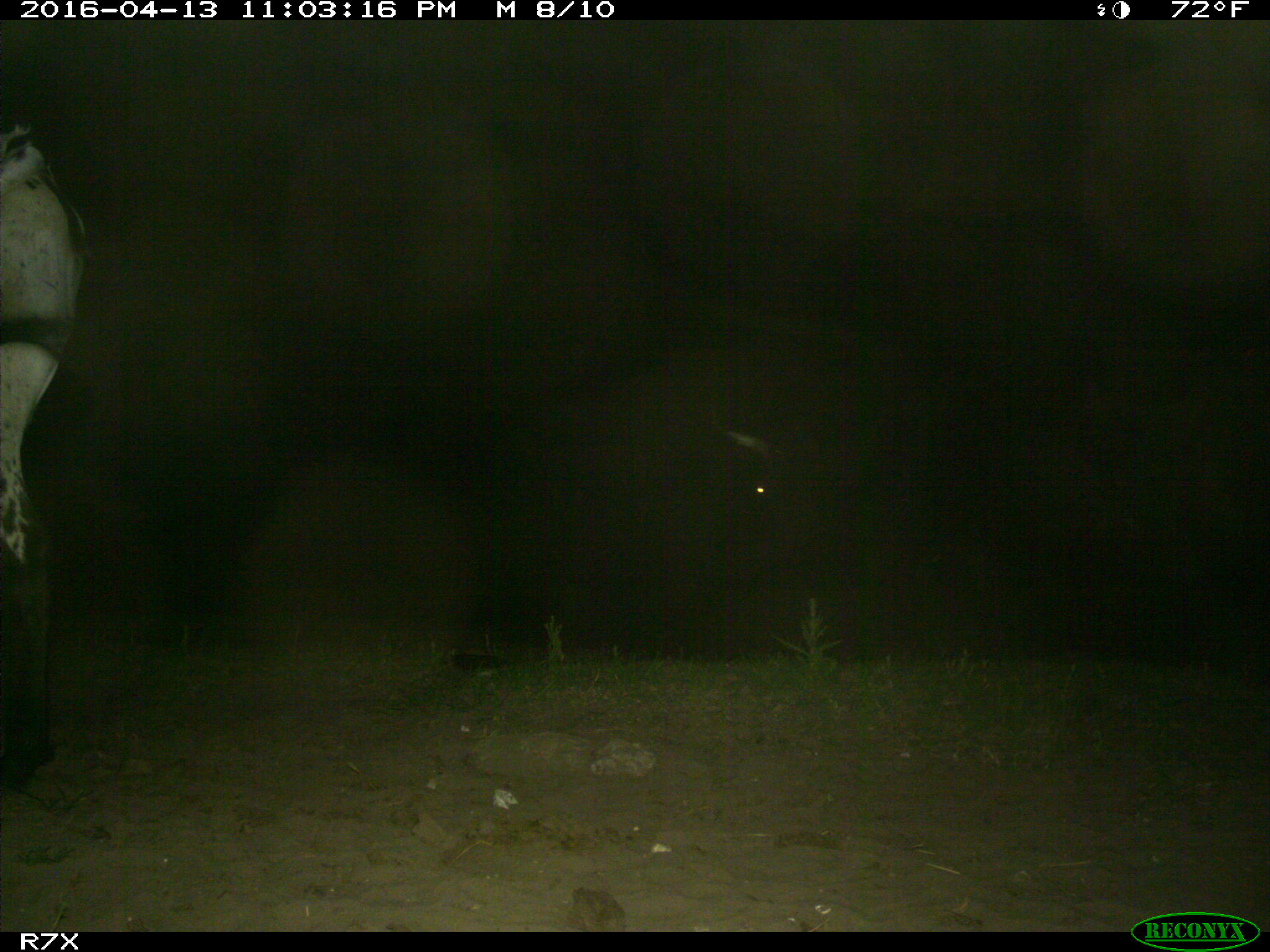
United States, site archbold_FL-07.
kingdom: Animalia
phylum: Chordata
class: Mammalia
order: Artiodactyla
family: Bovidae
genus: Bos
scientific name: Bos taurus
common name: domestic cow